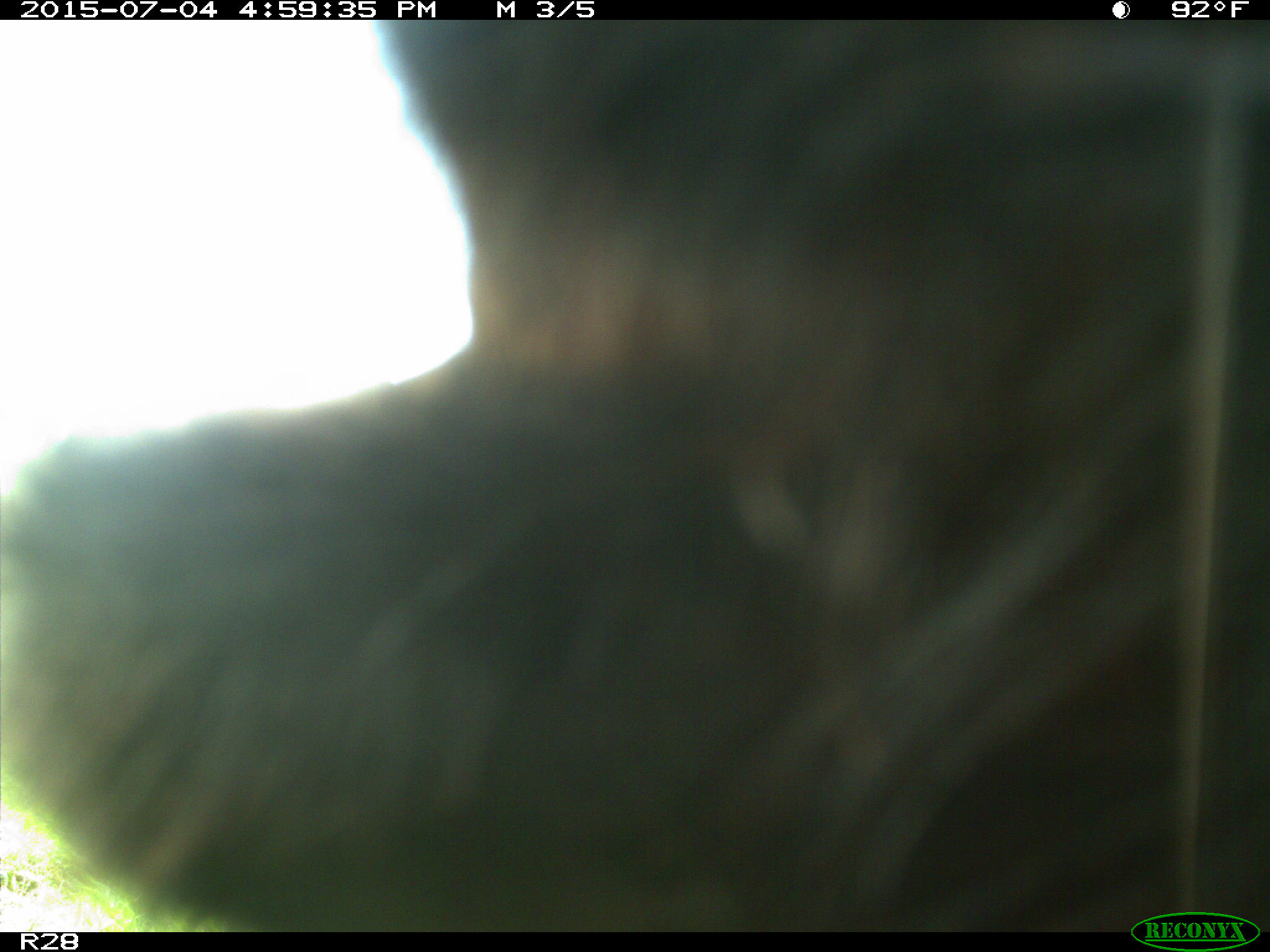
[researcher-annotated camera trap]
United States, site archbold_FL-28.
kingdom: Animalia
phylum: Chordata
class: Mammalia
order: Artiodactyla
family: Bovidae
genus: Bos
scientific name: Bos taurus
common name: domestic cow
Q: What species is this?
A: Bos taurus (domestic cow).